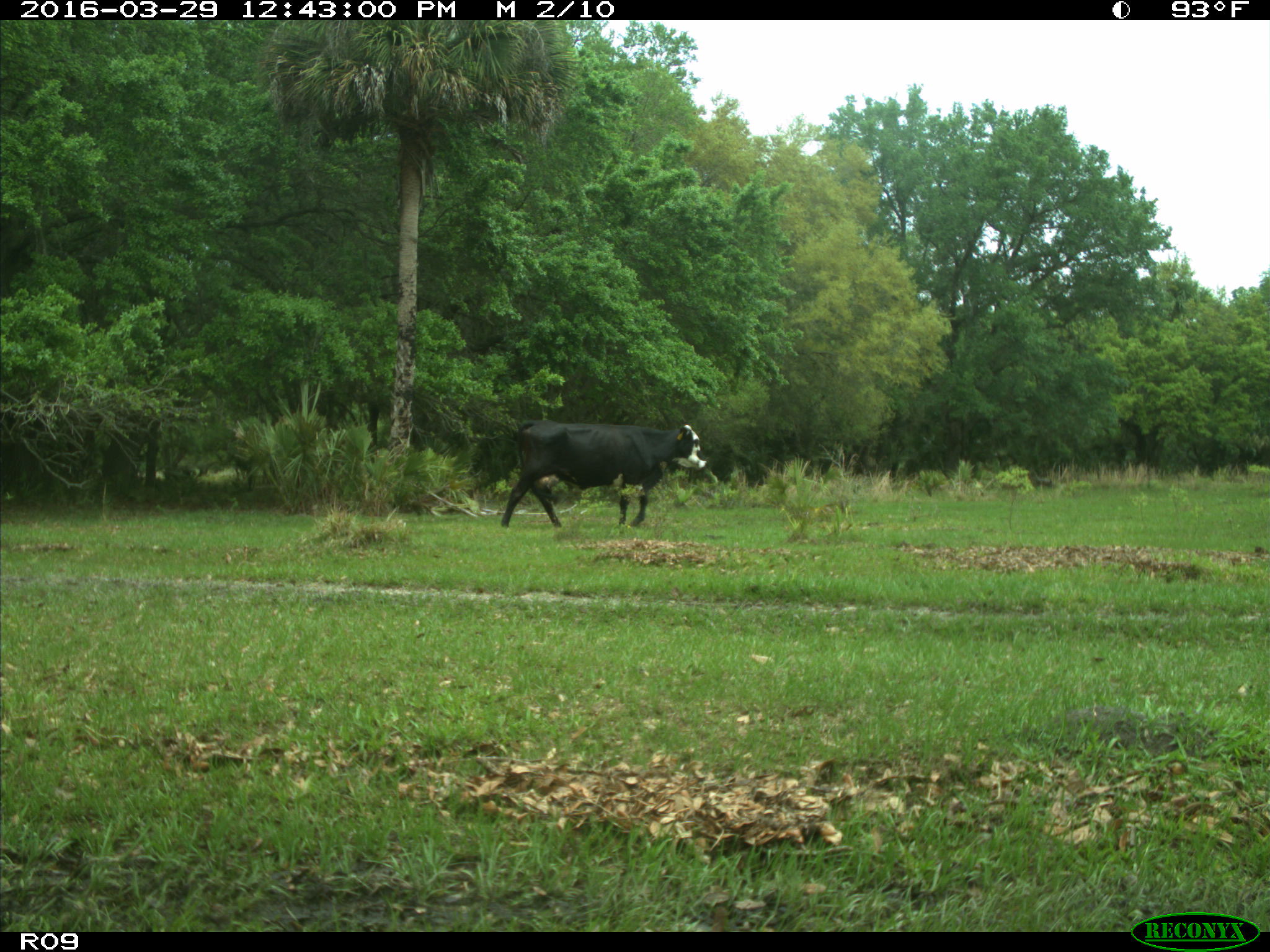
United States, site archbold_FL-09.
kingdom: Animalia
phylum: Chordata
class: Mammalia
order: Artiodactyla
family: Bovidae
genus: Bos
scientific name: Bos taurus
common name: domestic cow